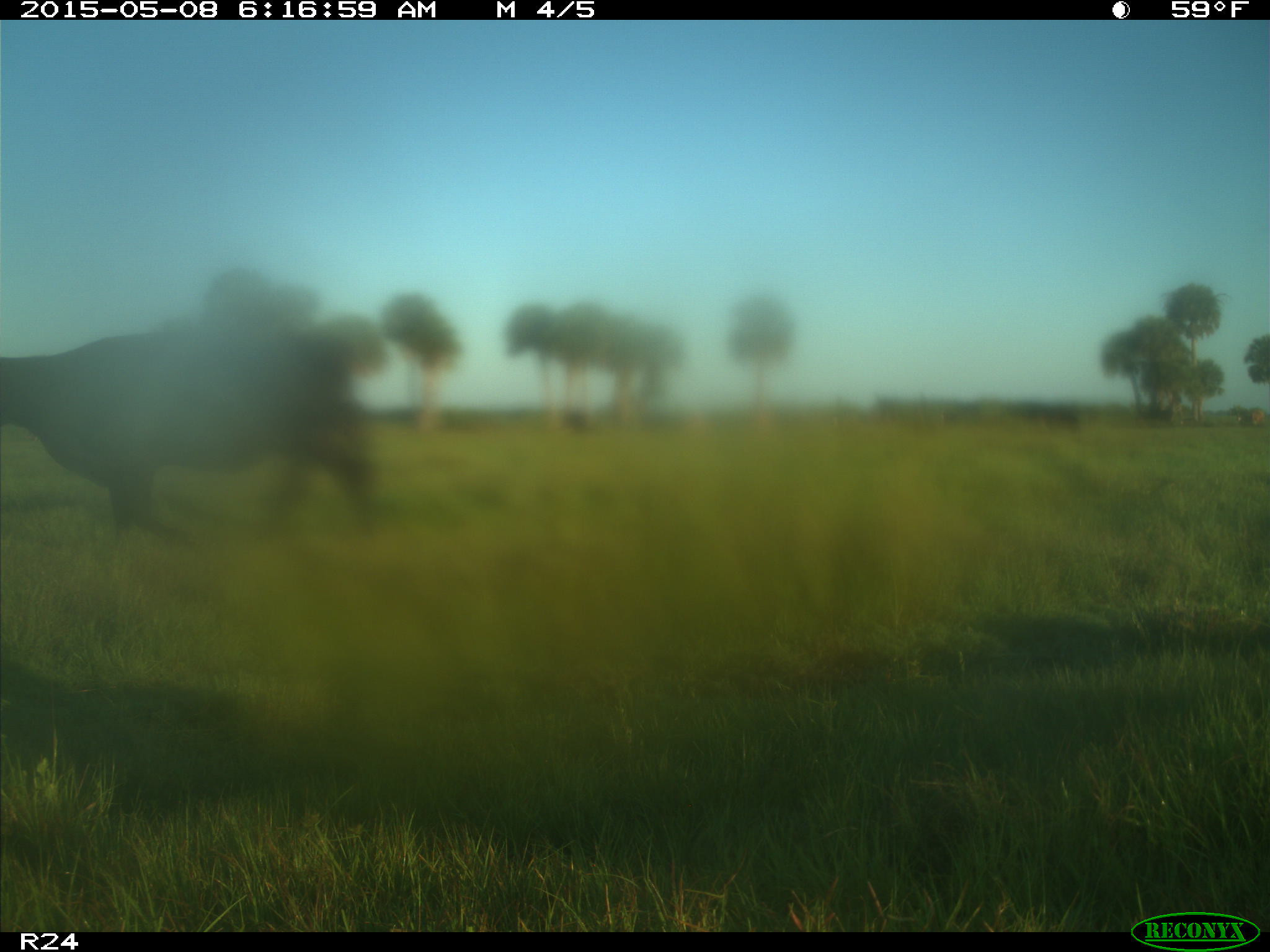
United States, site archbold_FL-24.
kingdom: Animalia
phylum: Chordata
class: Mammalia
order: Artiodactyla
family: Bovidae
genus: Bos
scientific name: Bos taurus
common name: domestic cow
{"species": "Bos taurus (domestic cow)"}